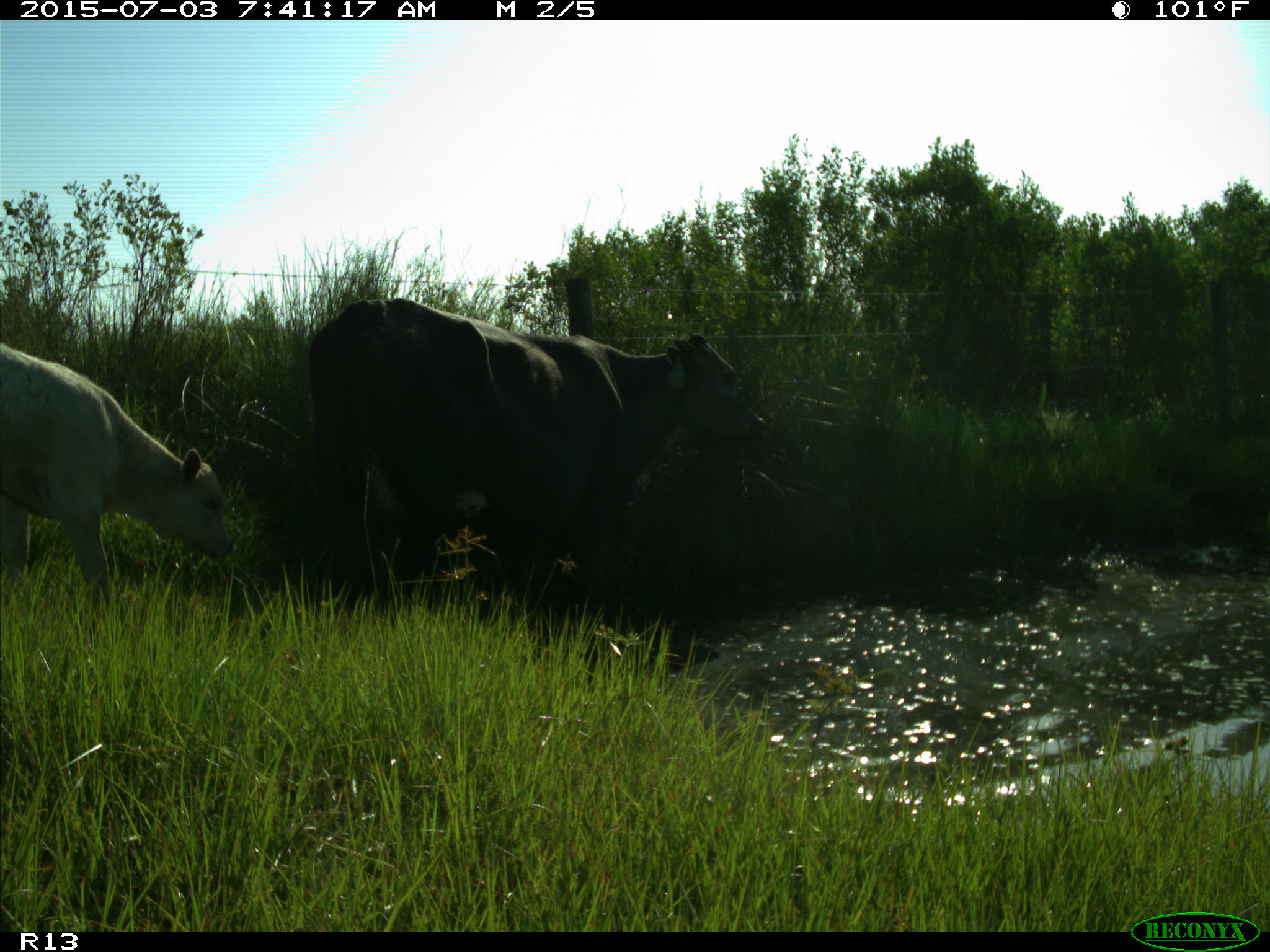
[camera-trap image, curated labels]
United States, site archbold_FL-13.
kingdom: Animalia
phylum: Chordata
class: Mammalia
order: Artiodactyla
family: Bovidae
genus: Bos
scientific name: Bos taurus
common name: domestic cow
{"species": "Bos taurus (domestic cow)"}